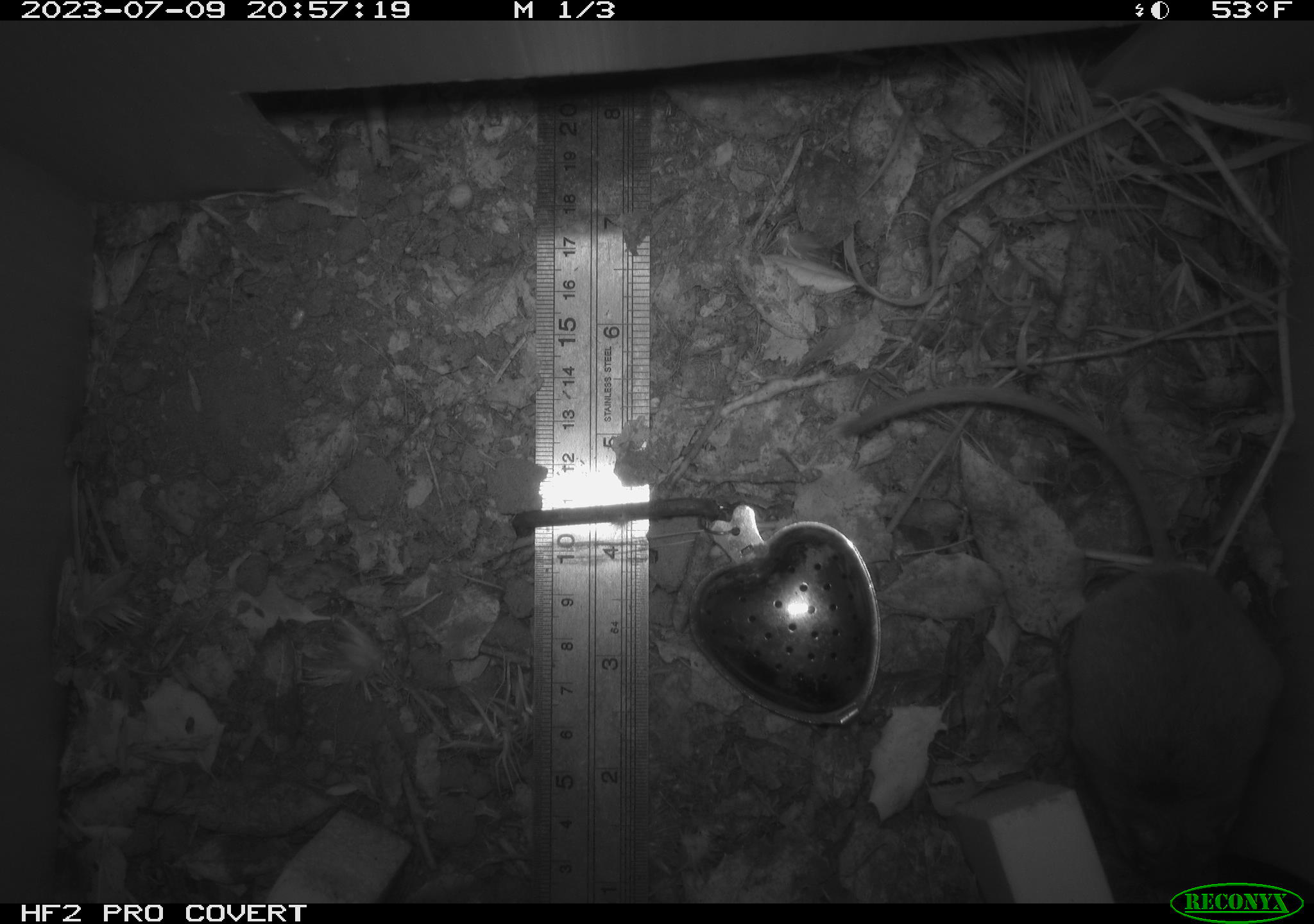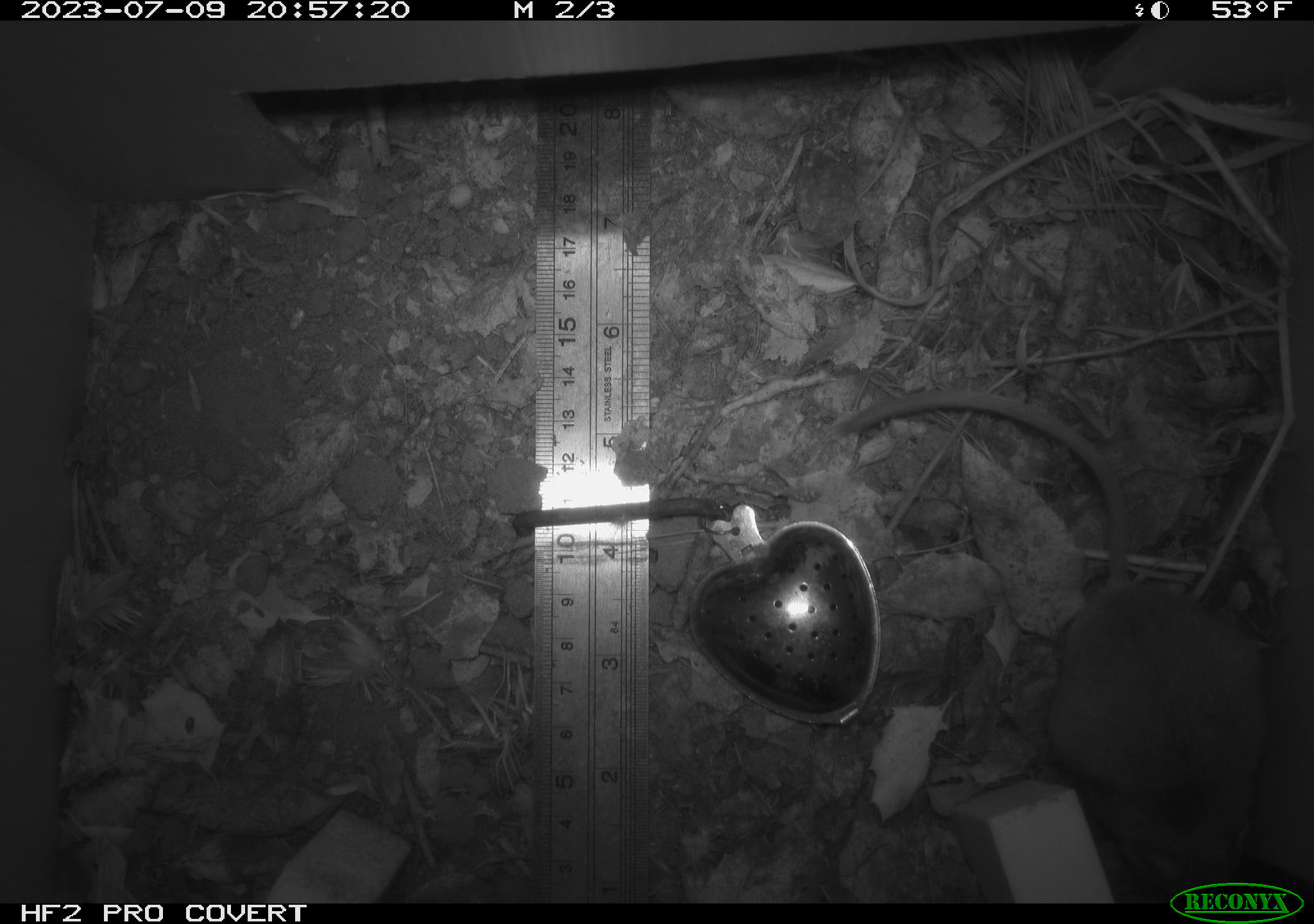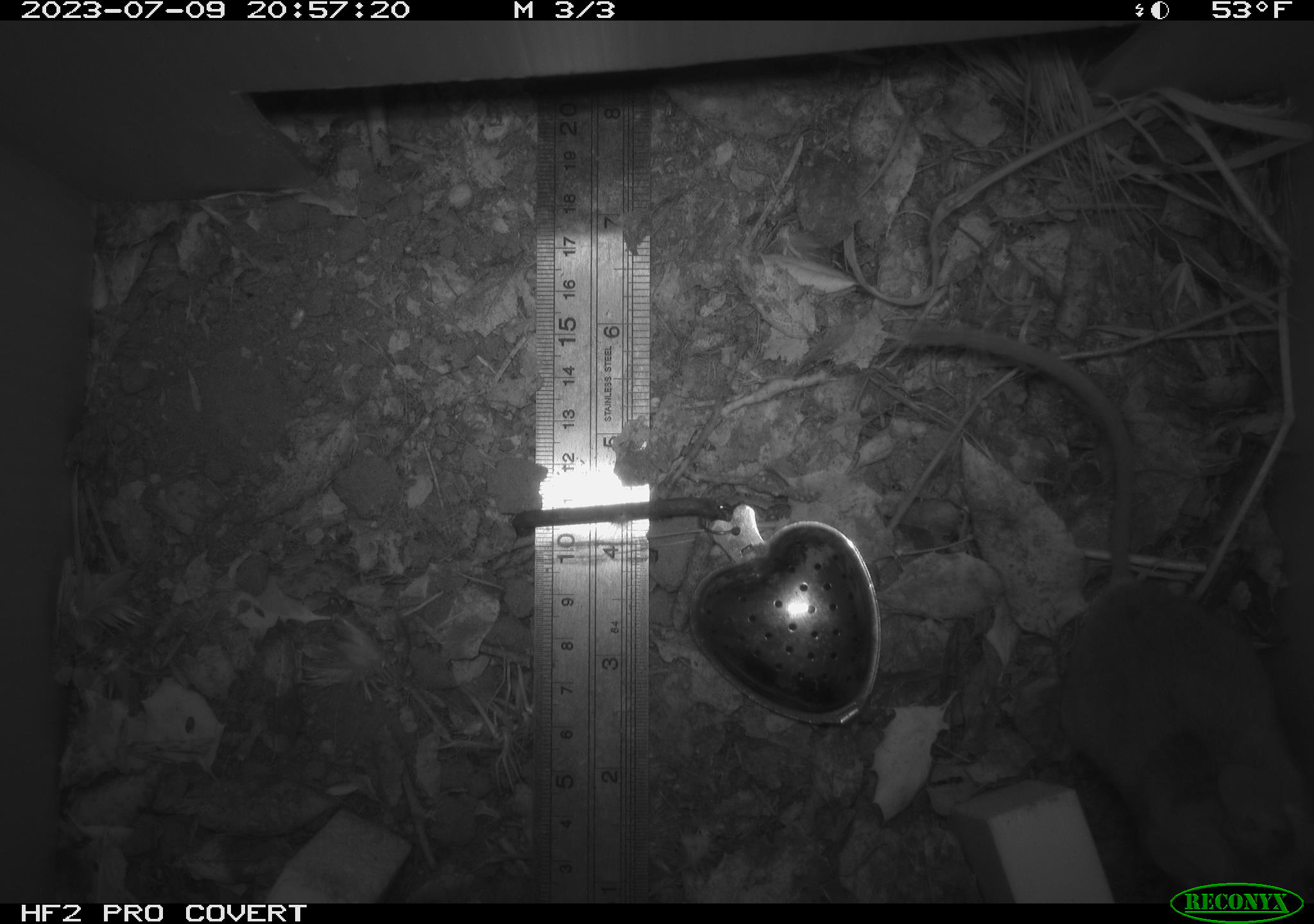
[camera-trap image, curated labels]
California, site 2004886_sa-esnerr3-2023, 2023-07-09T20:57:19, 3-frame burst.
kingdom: Animalia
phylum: Chordata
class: Mammalia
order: Rodentia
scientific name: Rodentia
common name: mouse species